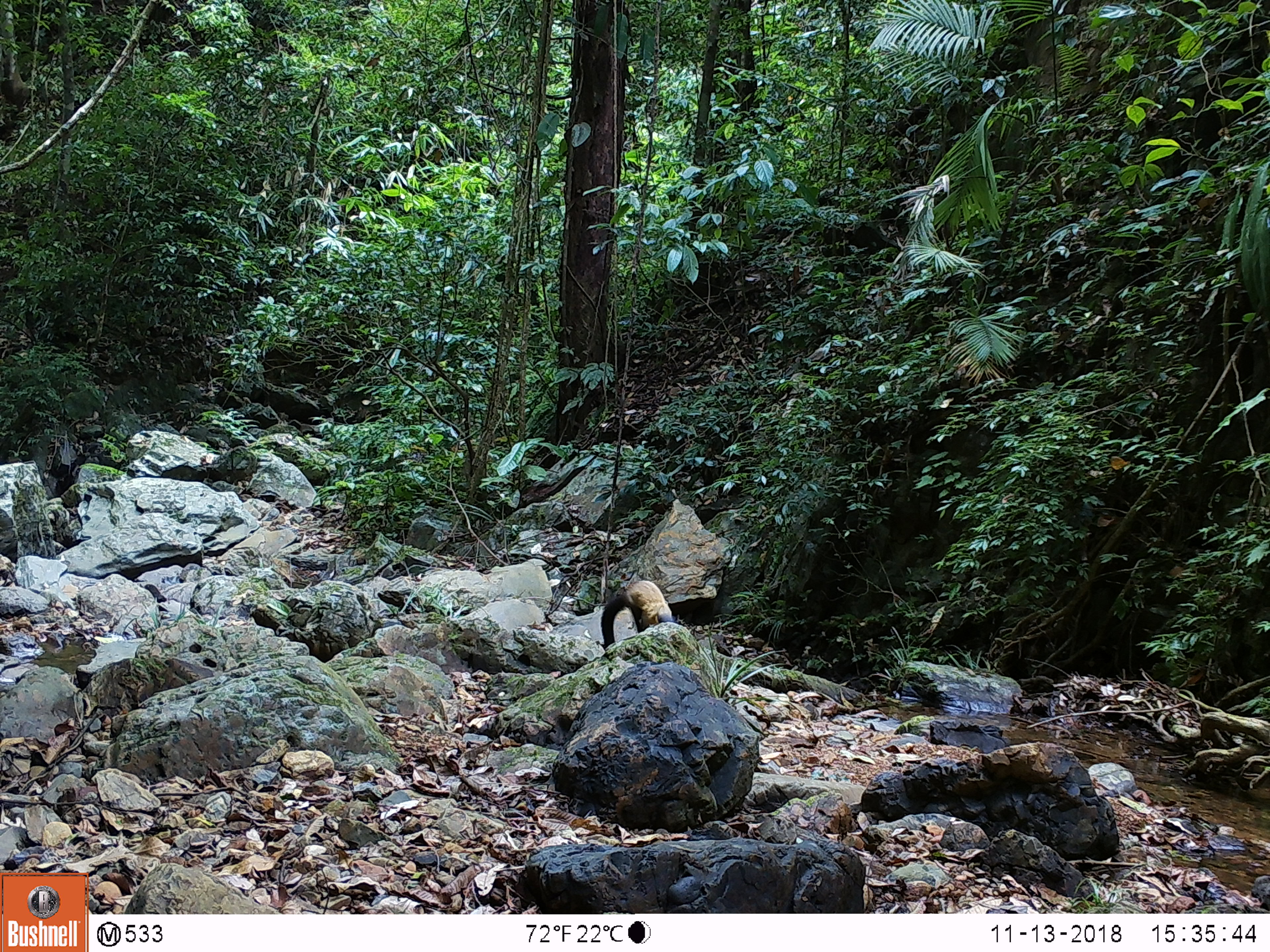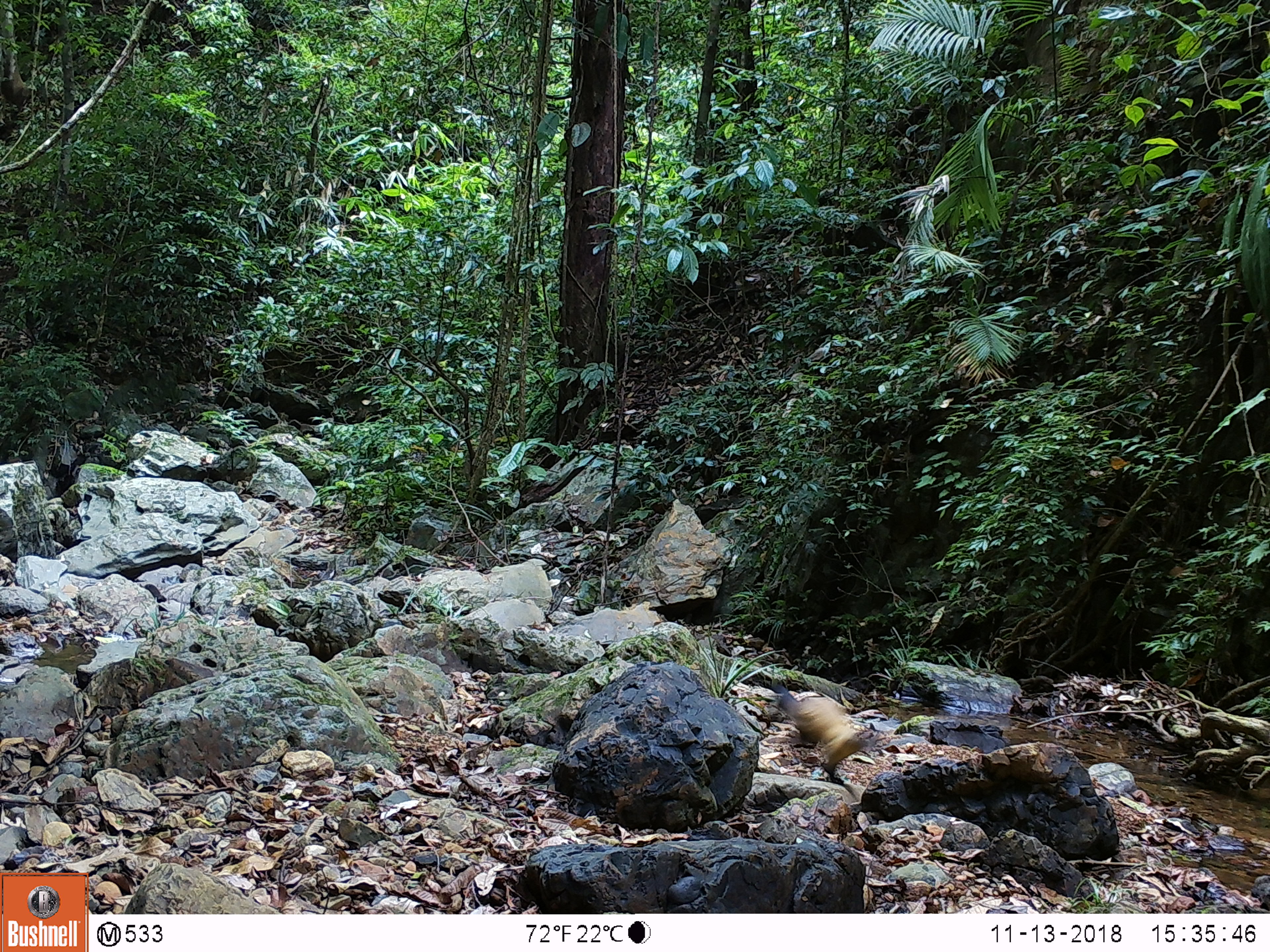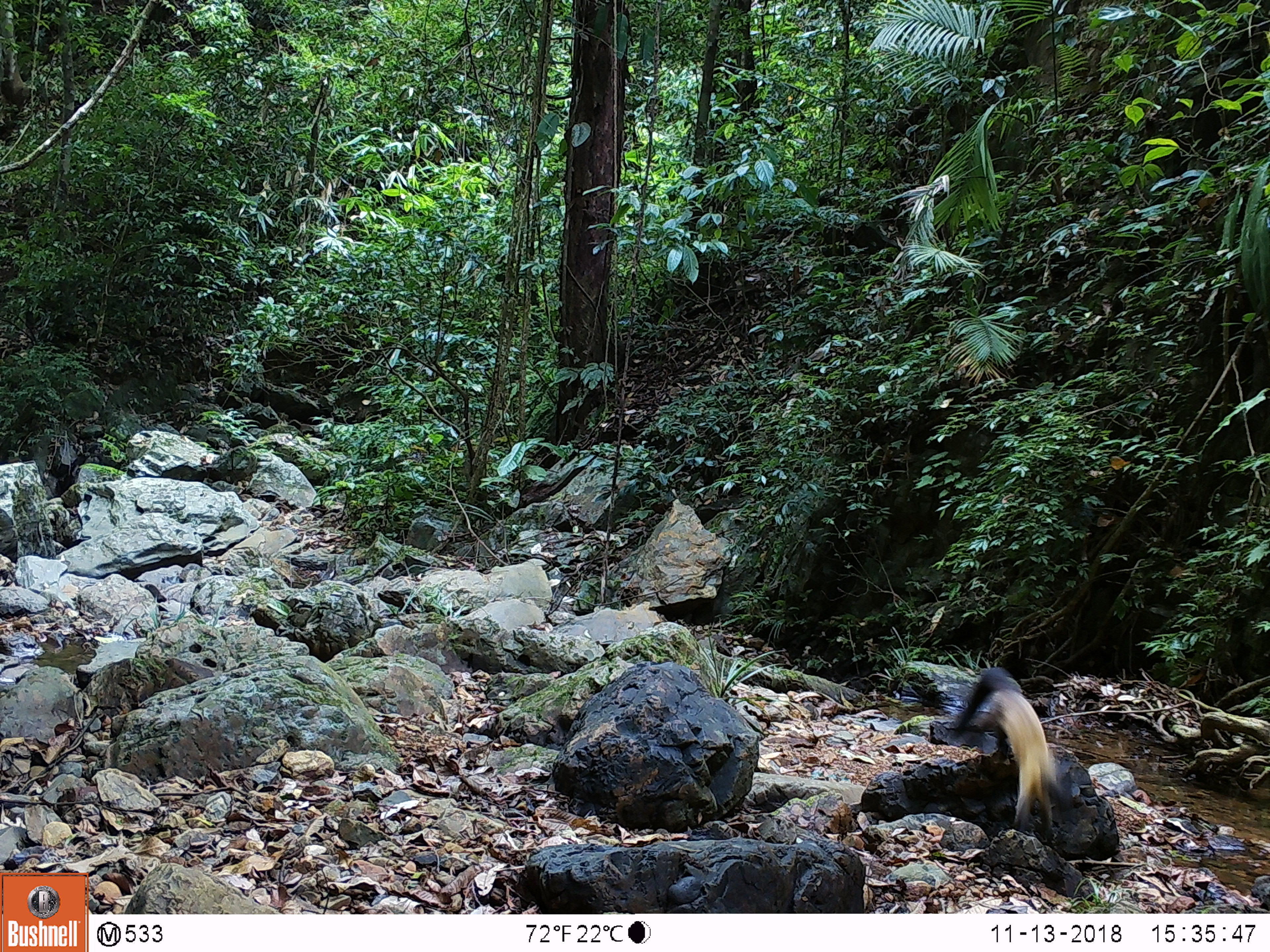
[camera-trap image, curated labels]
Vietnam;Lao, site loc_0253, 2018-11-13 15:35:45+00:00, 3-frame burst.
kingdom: Animalia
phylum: Chordata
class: Mammalia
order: Carnivora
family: Mustelidae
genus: Martes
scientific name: Martes flavigula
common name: yellow-throated marten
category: yellow throated marten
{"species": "yellow throated marten (yellow-throated marten) (Martes flavigula)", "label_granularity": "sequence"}